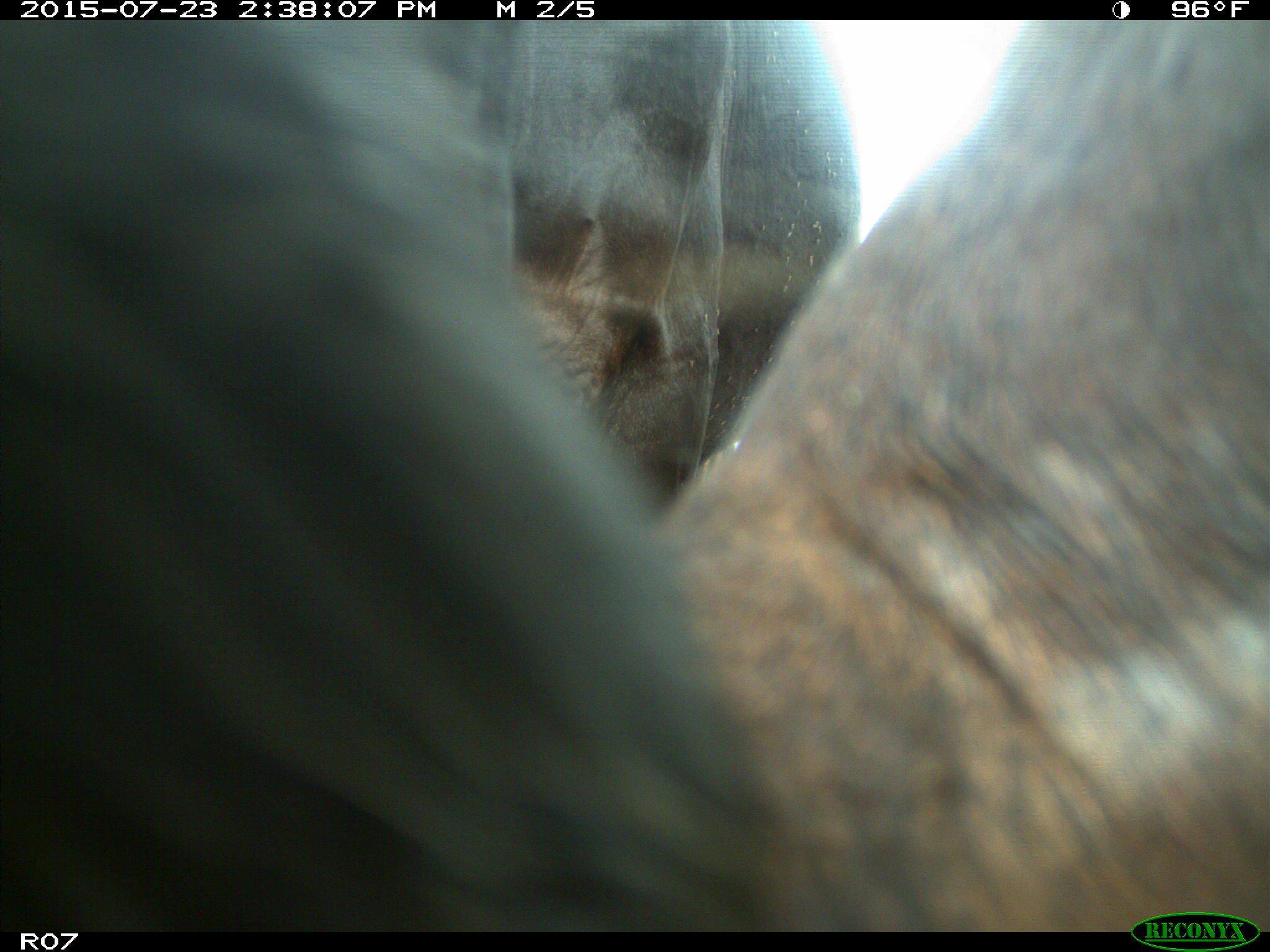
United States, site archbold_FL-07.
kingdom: Animalia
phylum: Chordata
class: Mammalia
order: Artiodactyla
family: Bovidae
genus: Bos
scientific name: Bos taurus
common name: domestic cow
Bos taurus (domestic cow).